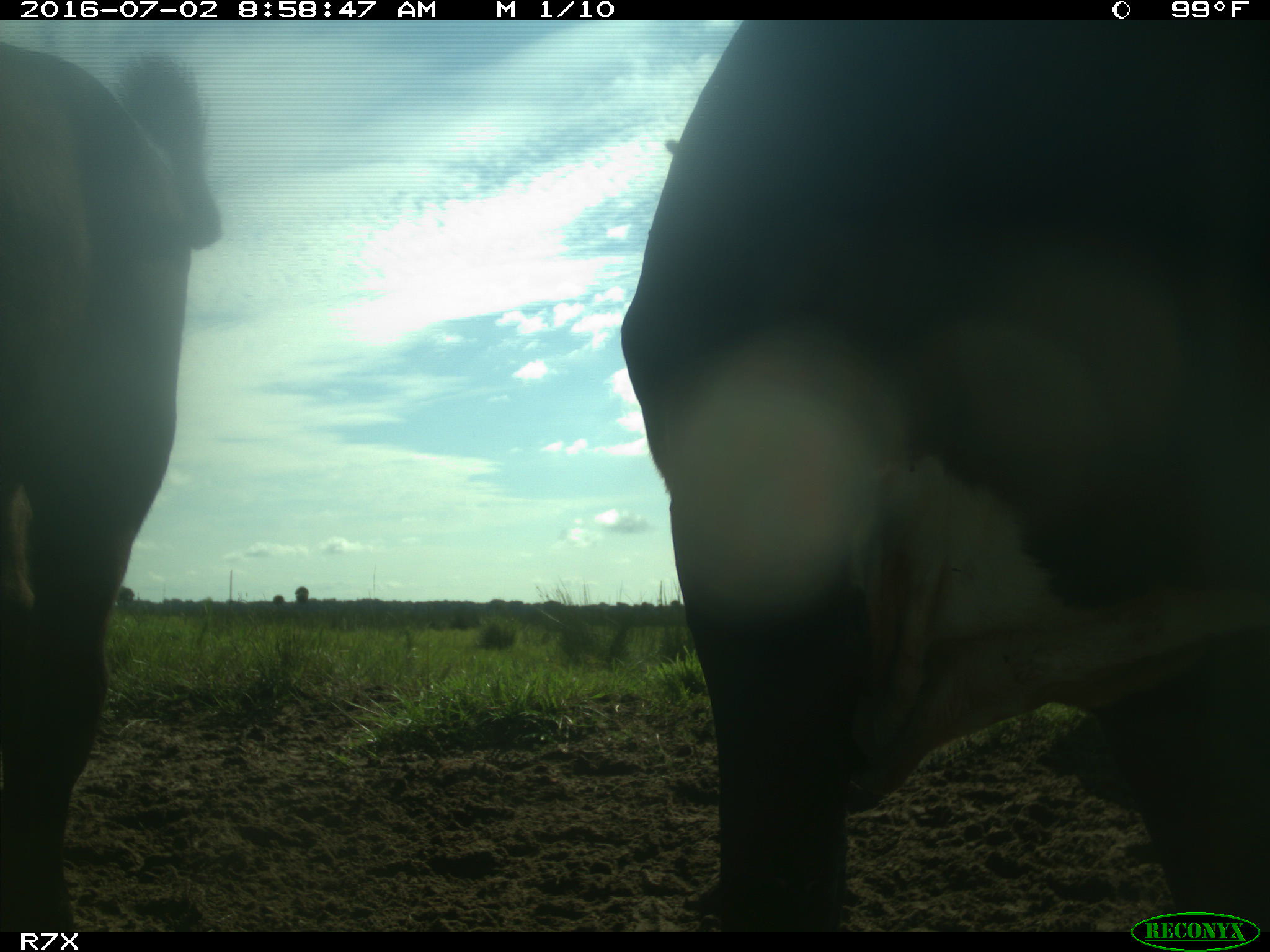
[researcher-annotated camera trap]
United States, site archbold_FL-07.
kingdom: Animalia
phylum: Chordata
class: Mammalia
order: Artiodactyla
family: Bovidae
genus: Bos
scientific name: Bos taurus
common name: domestic cow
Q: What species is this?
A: Bos taurus (domestic cow).